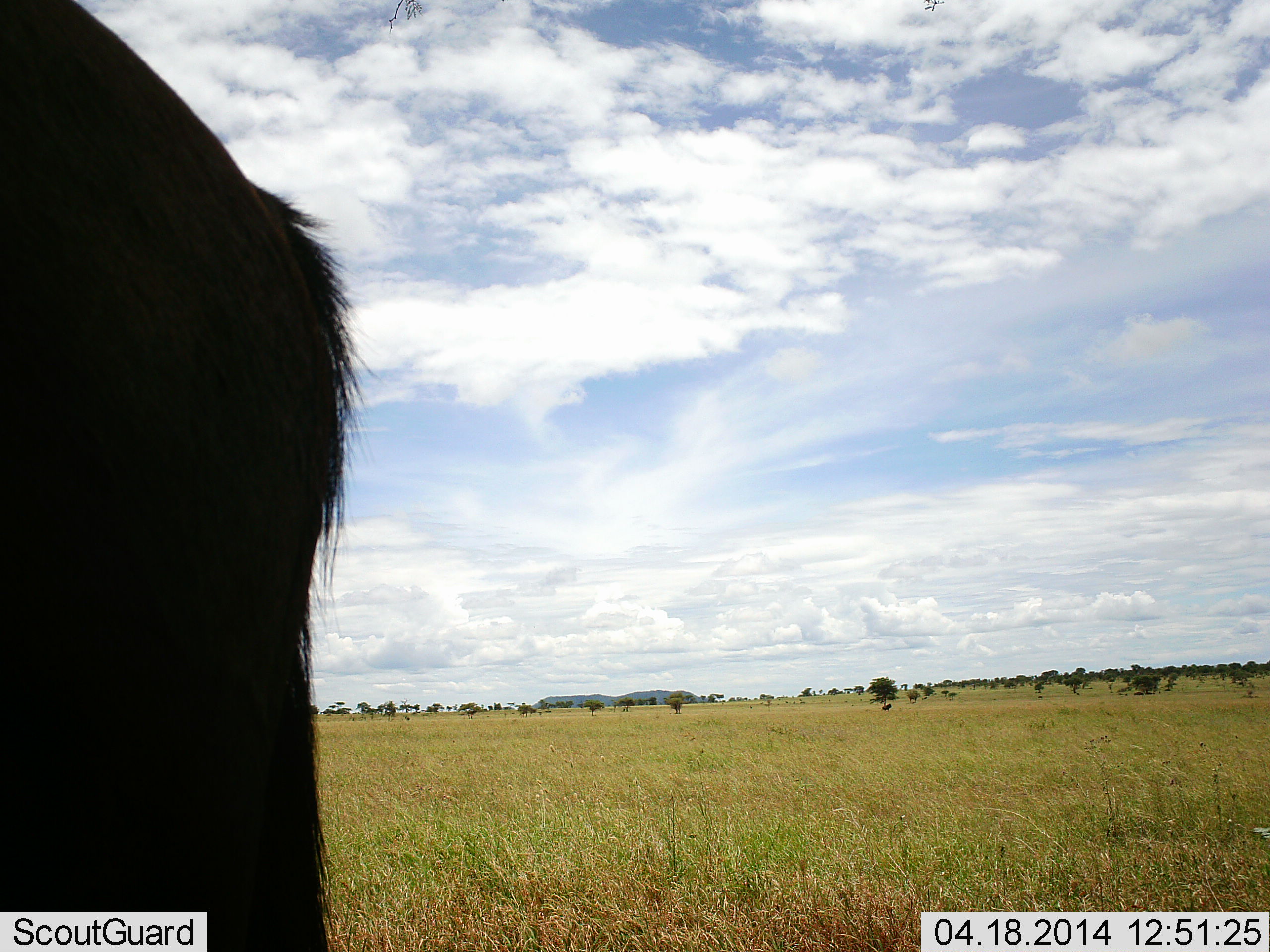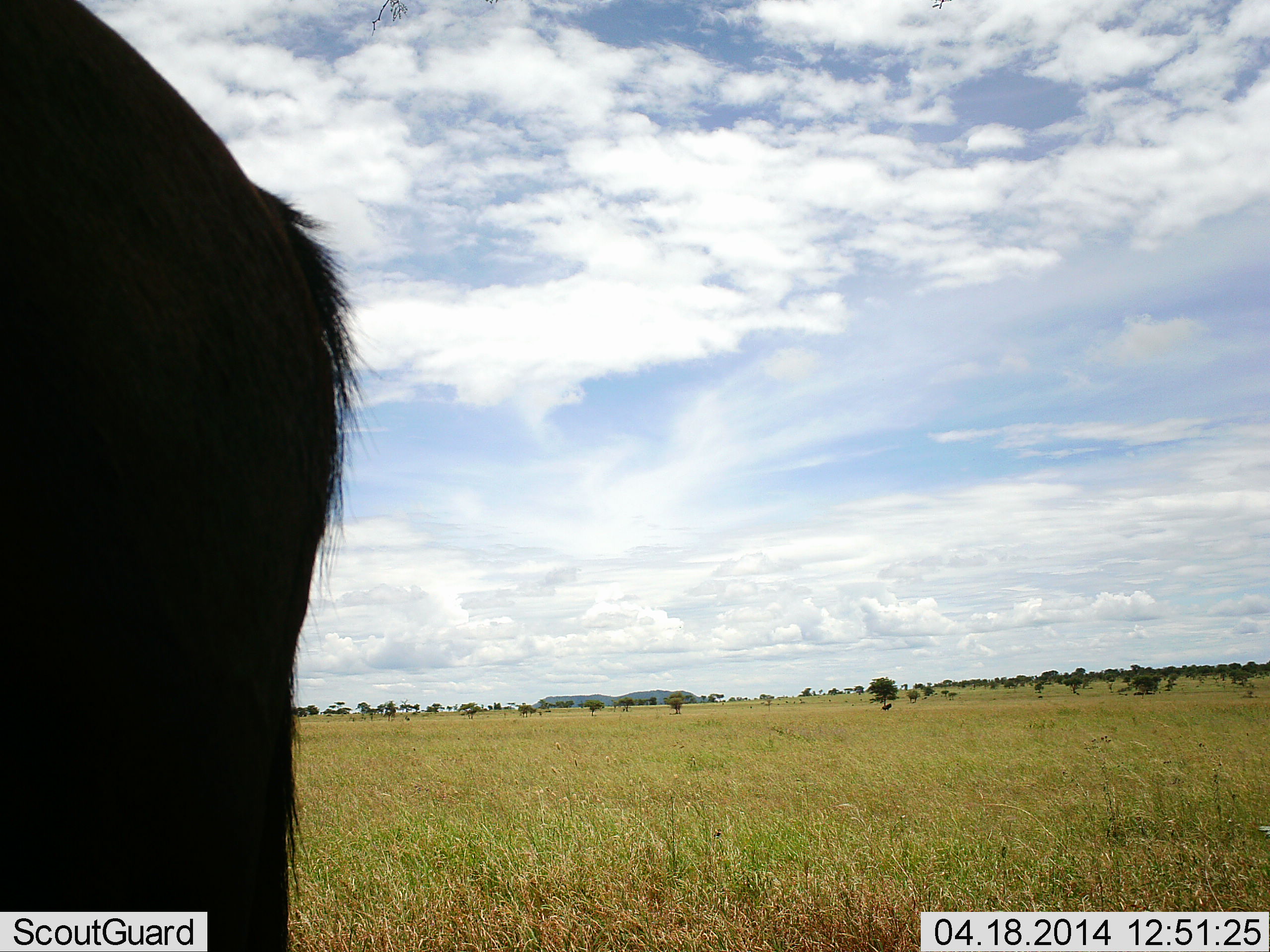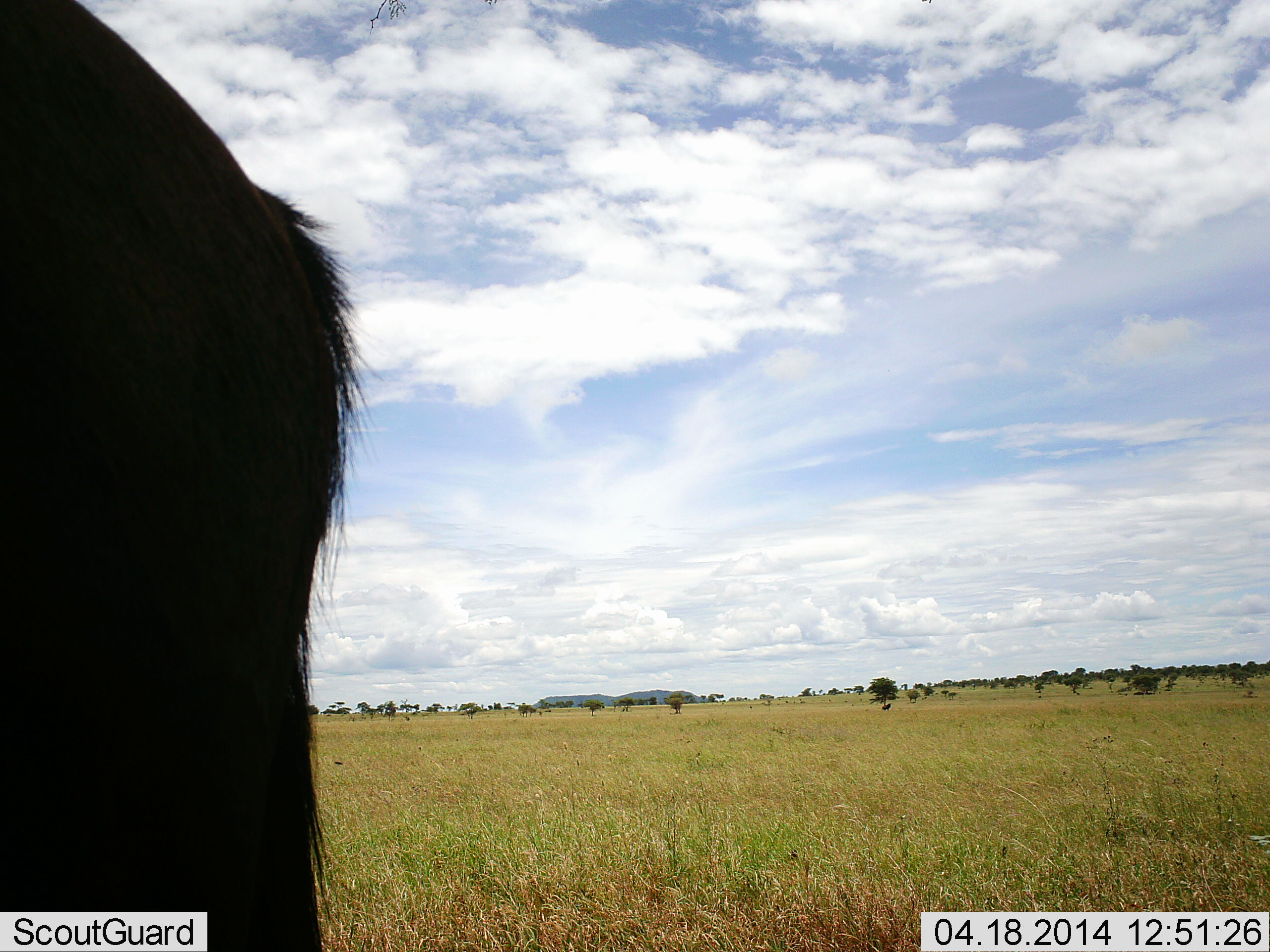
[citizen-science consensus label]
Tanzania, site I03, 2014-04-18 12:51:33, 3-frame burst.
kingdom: Animalia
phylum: Chordata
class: Mammalia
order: Artiodactyla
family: Bovidae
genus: Connochaetes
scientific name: Connochaetes taurinus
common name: blue wildebeest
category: wildebeest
Wildebeest (blue wildebeest) (Connochaetes taurinus), count 1. Behavior (volunteer vote fractions): standing 100%, resting 0%, moving 0%, interacting 0%. Young present (vote fraction): 0%. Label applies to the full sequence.